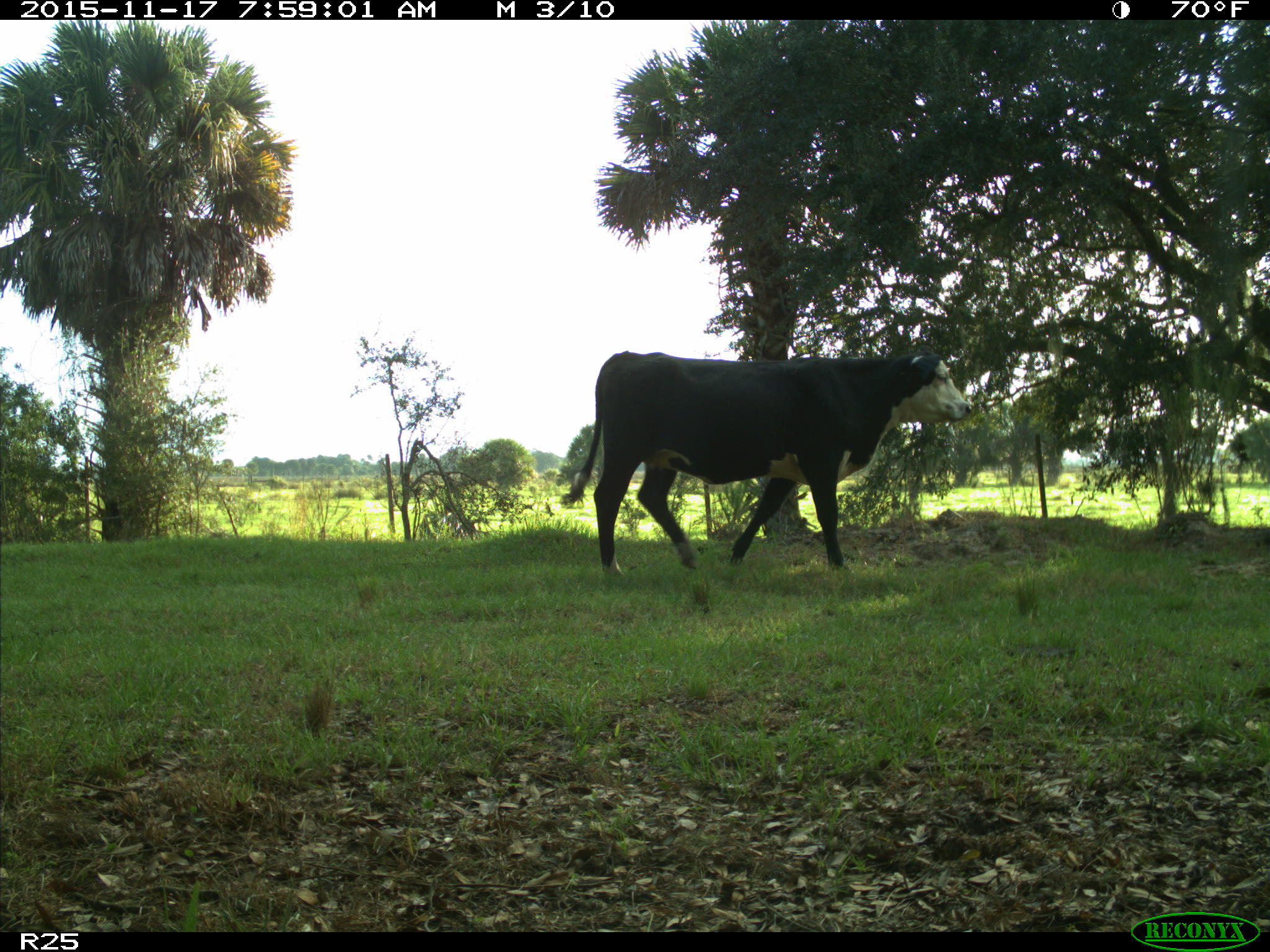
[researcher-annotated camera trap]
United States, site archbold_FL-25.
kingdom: Animalia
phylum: Chordata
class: Mammalia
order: Artiodactyla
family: Bovidae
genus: Bos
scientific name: Bos taurus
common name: domestic cow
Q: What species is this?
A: Bos taurus (domestic cow).